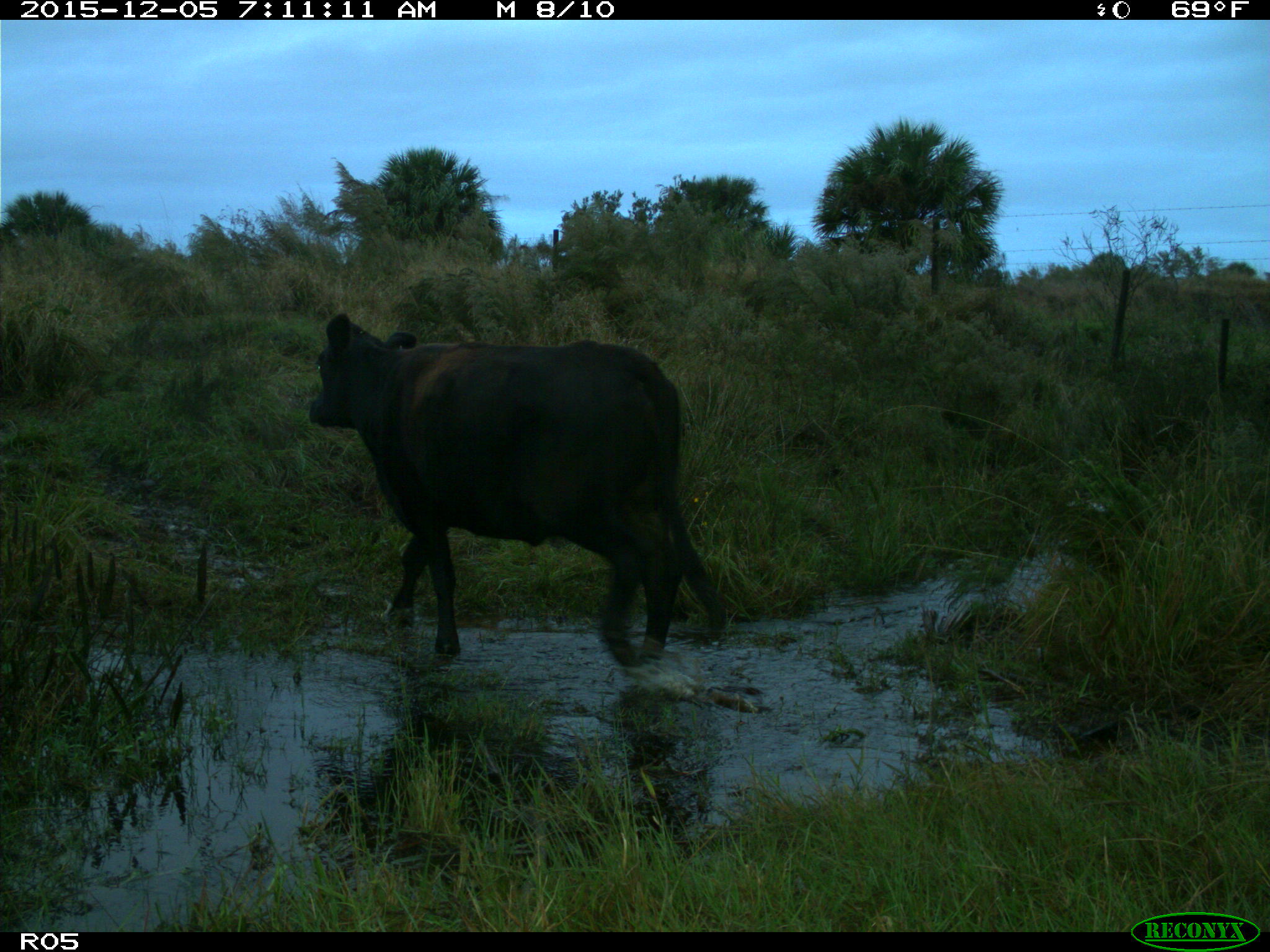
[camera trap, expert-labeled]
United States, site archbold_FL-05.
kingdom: Animalia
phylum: Chordata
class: Mammalia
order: Artiodactyla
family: Bovidae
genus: Bos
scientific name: Bos taurus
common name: domestic cow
Bos taurus (domestic cow).